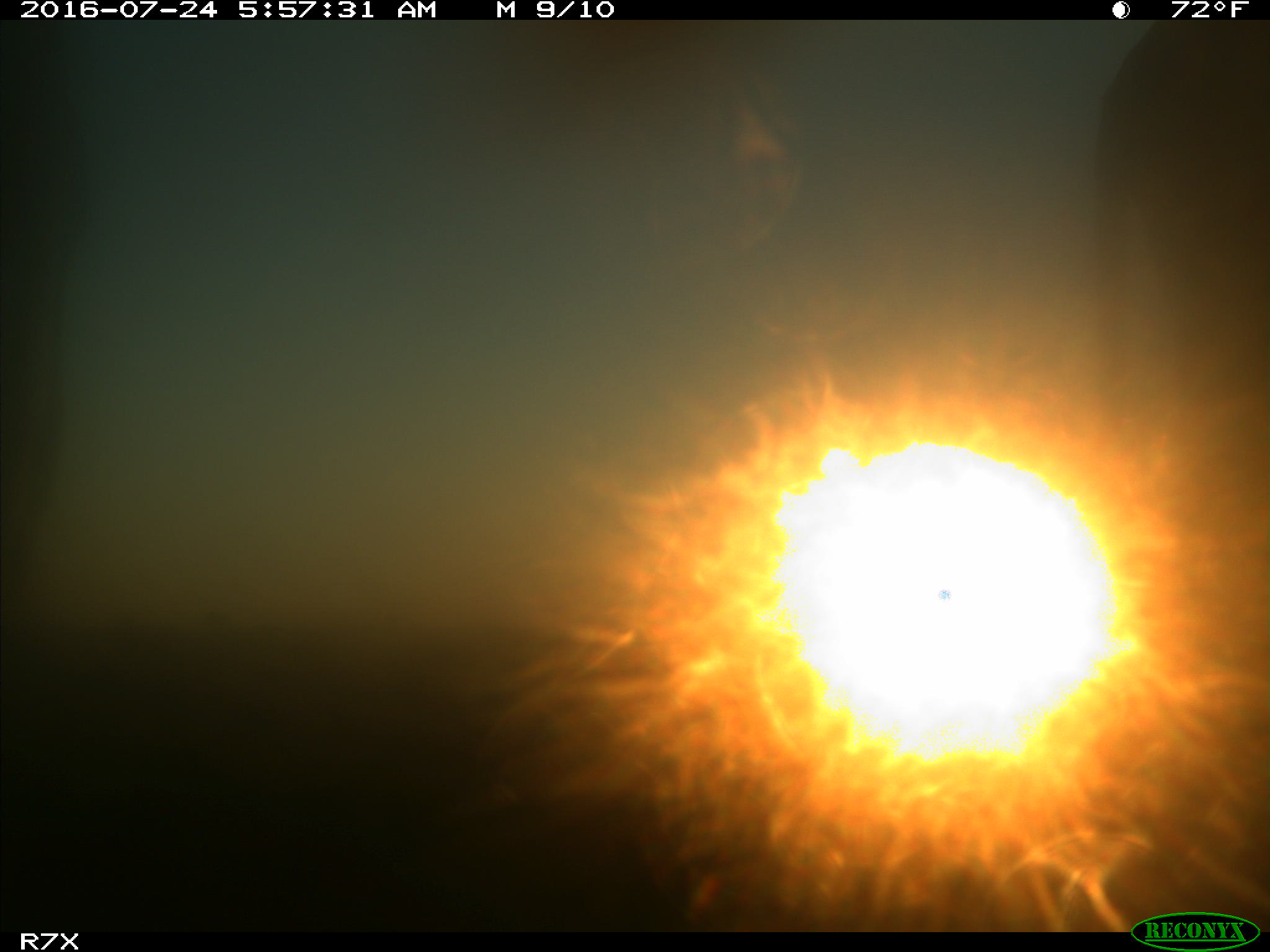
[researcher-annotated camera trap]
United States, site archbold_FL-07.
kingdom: Animalia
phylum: Chordata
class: Mammalia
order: Artiodactyla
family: Bovidae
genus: Bos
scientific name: Bos taurus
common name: domestic cow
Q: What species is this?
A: Bos taurus (domestic cow).